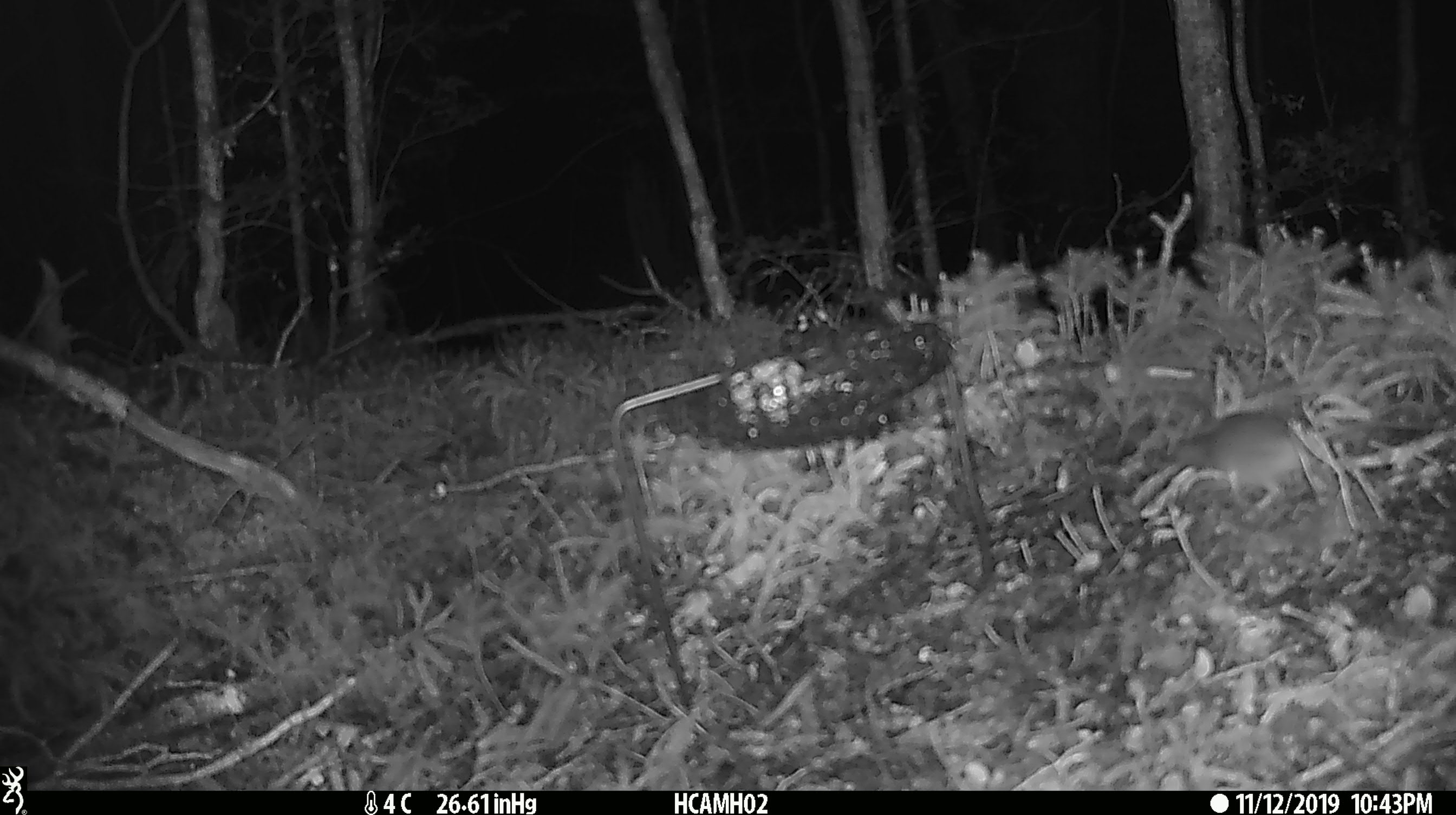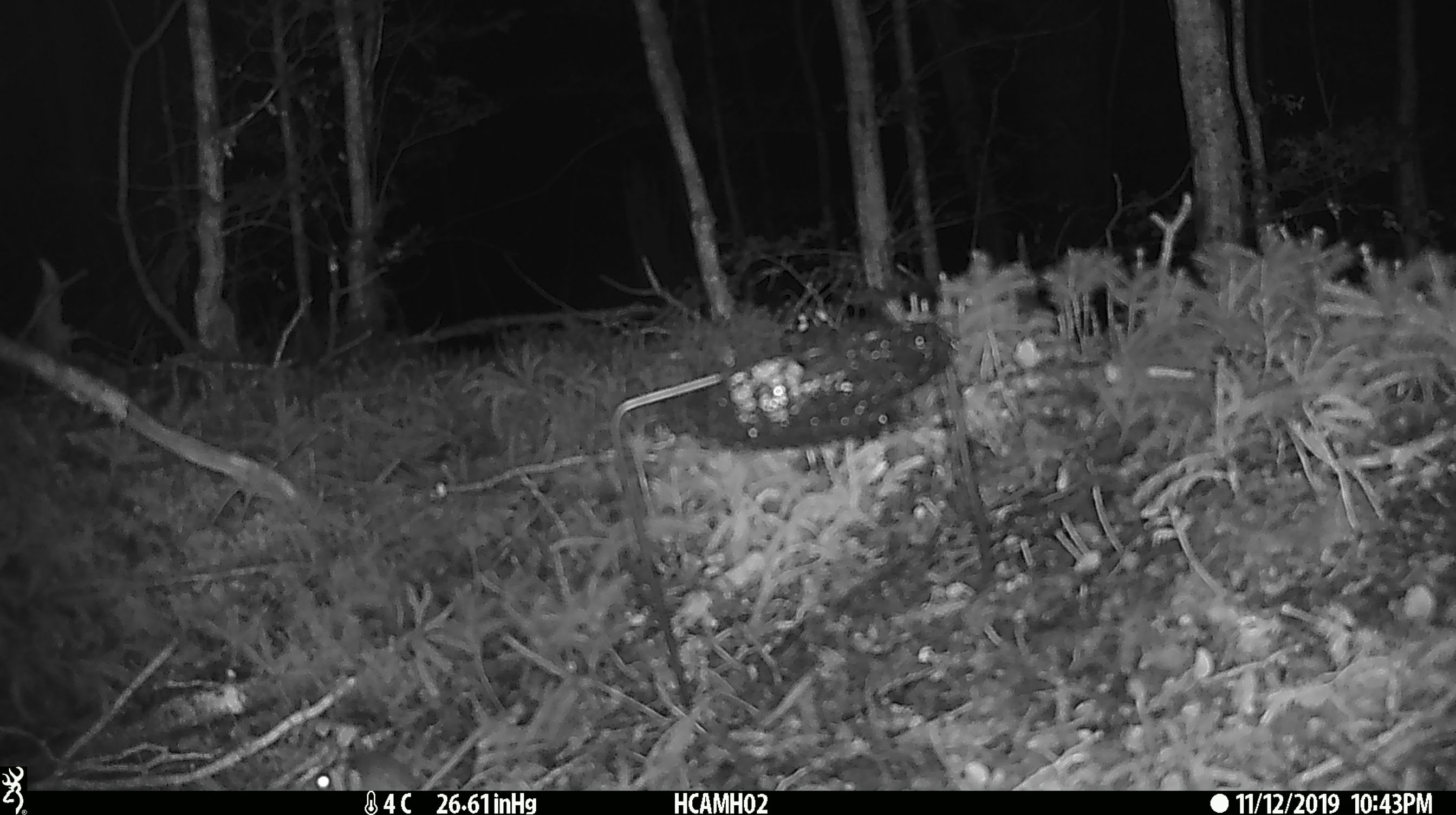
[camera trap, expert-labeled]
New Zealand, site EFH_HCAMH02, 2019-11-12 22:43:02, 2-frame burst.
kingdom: Animalia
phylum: Chordata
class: Mammalia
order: Rodentia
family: Muridae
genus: Mus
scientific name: Mus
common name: mouse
Mouse (Mus).